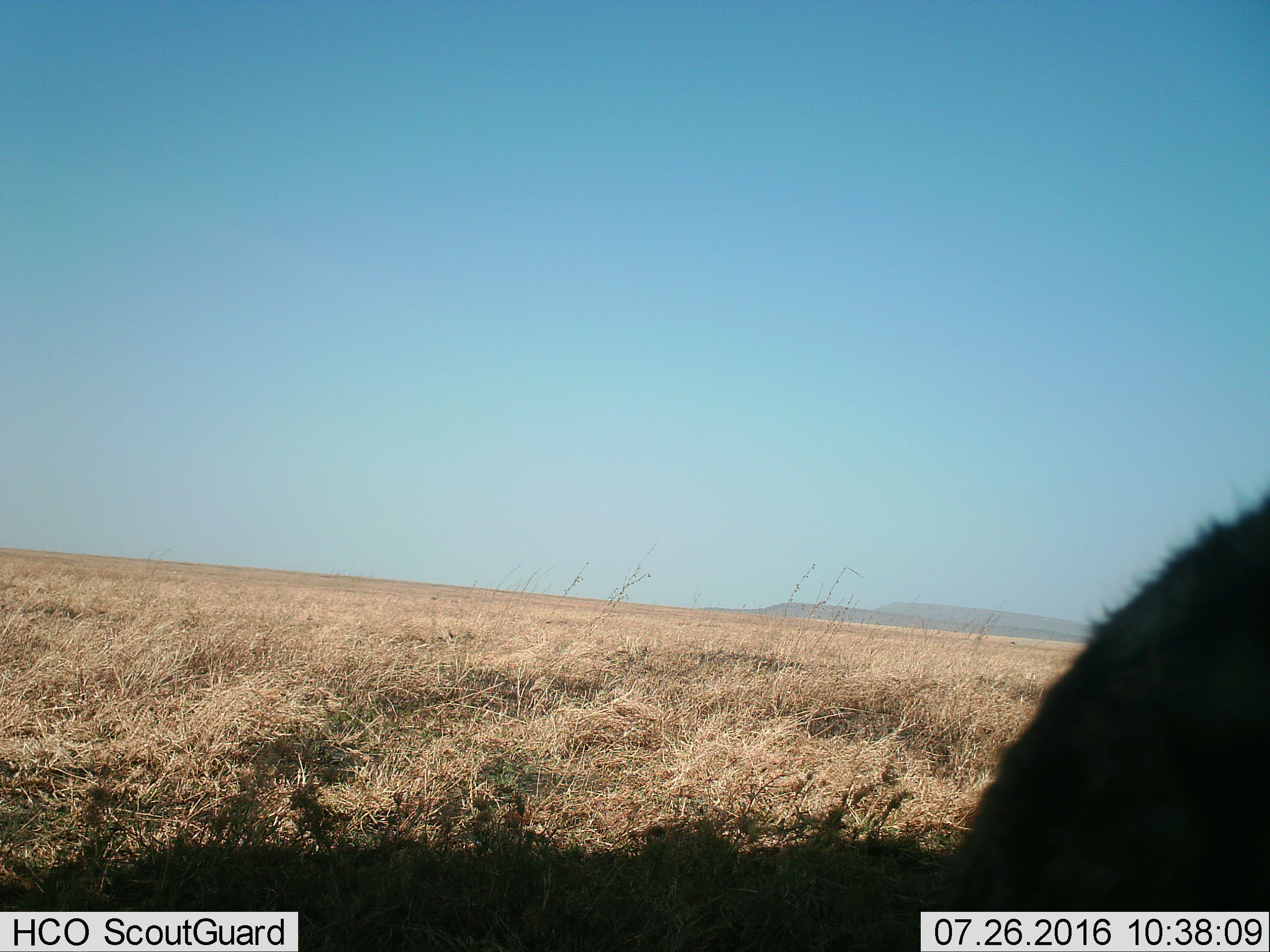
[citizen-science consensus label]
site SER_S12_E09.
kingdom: Animalia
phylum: Chordata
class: Mammalia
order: Carnivora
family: Hyaenidae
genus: Crocuta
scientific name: Crocuta crocuta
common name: spotted hyena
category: hyenaspotted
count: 1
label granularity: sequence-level